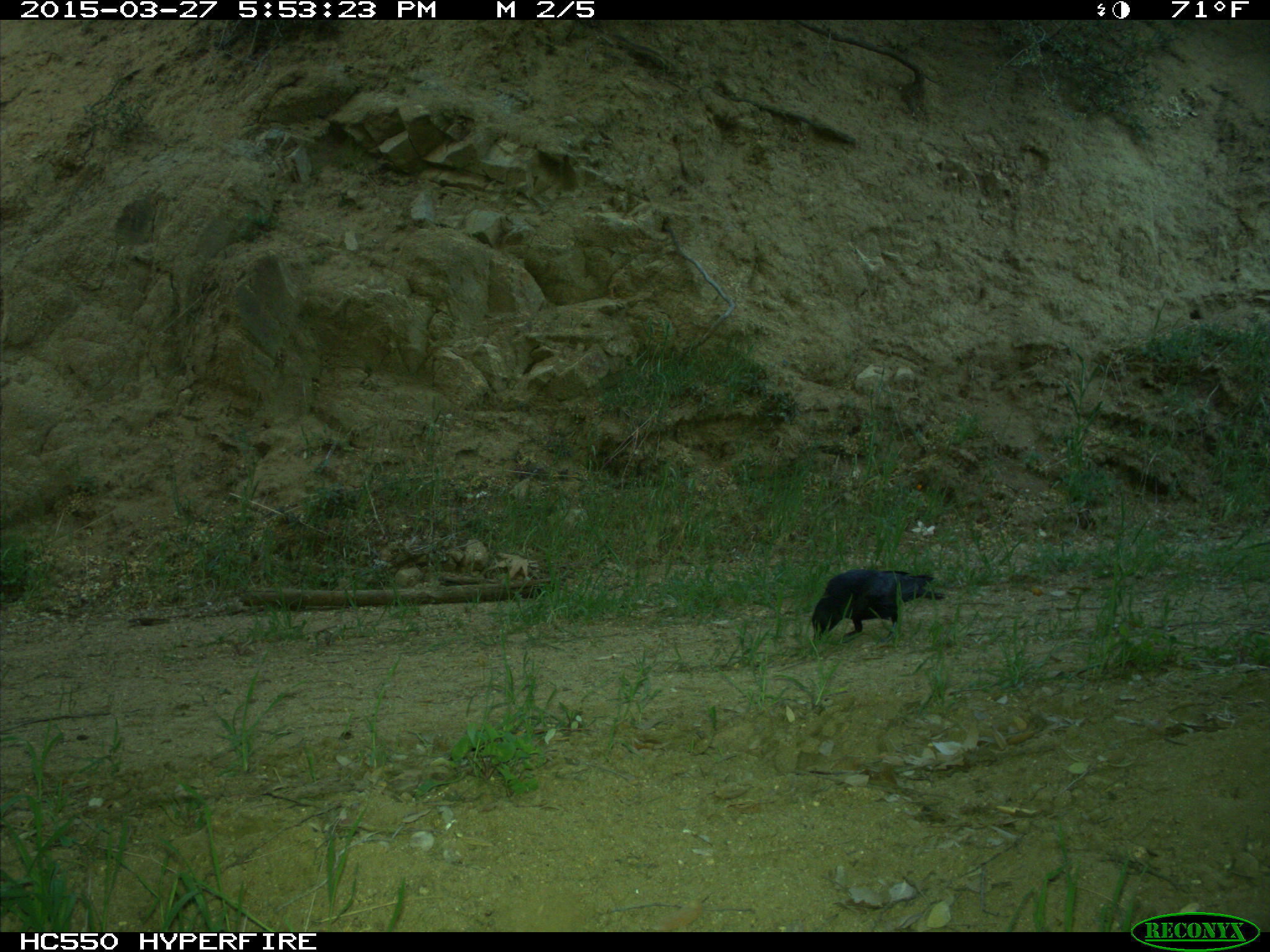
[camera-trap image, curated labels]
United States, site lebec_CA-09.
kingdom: Animalia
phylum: Chordata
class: Aves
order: Passeriformes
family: Corvidae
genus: Corvus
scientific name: Corvus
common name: crows and ravens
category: unidentified corvus